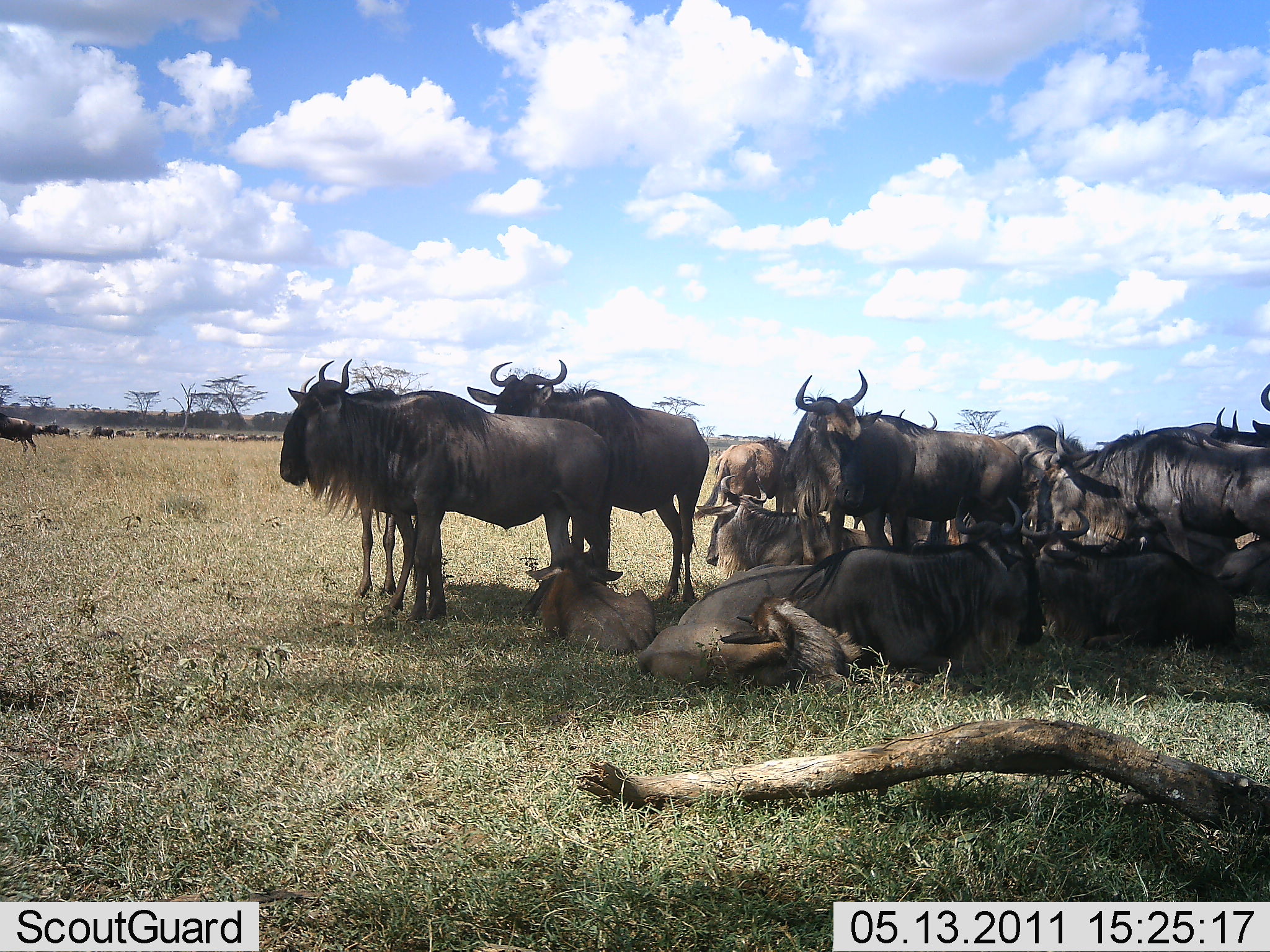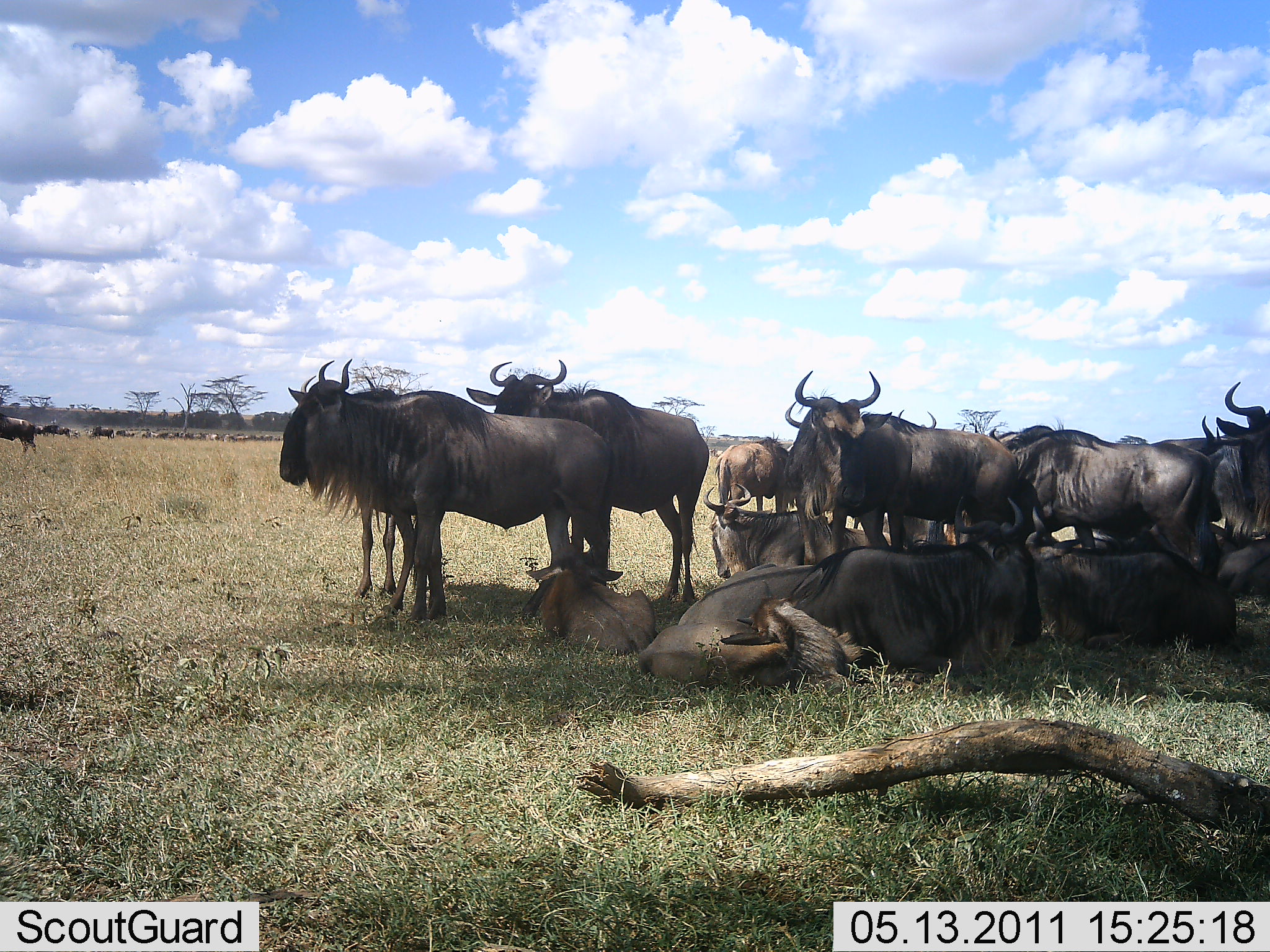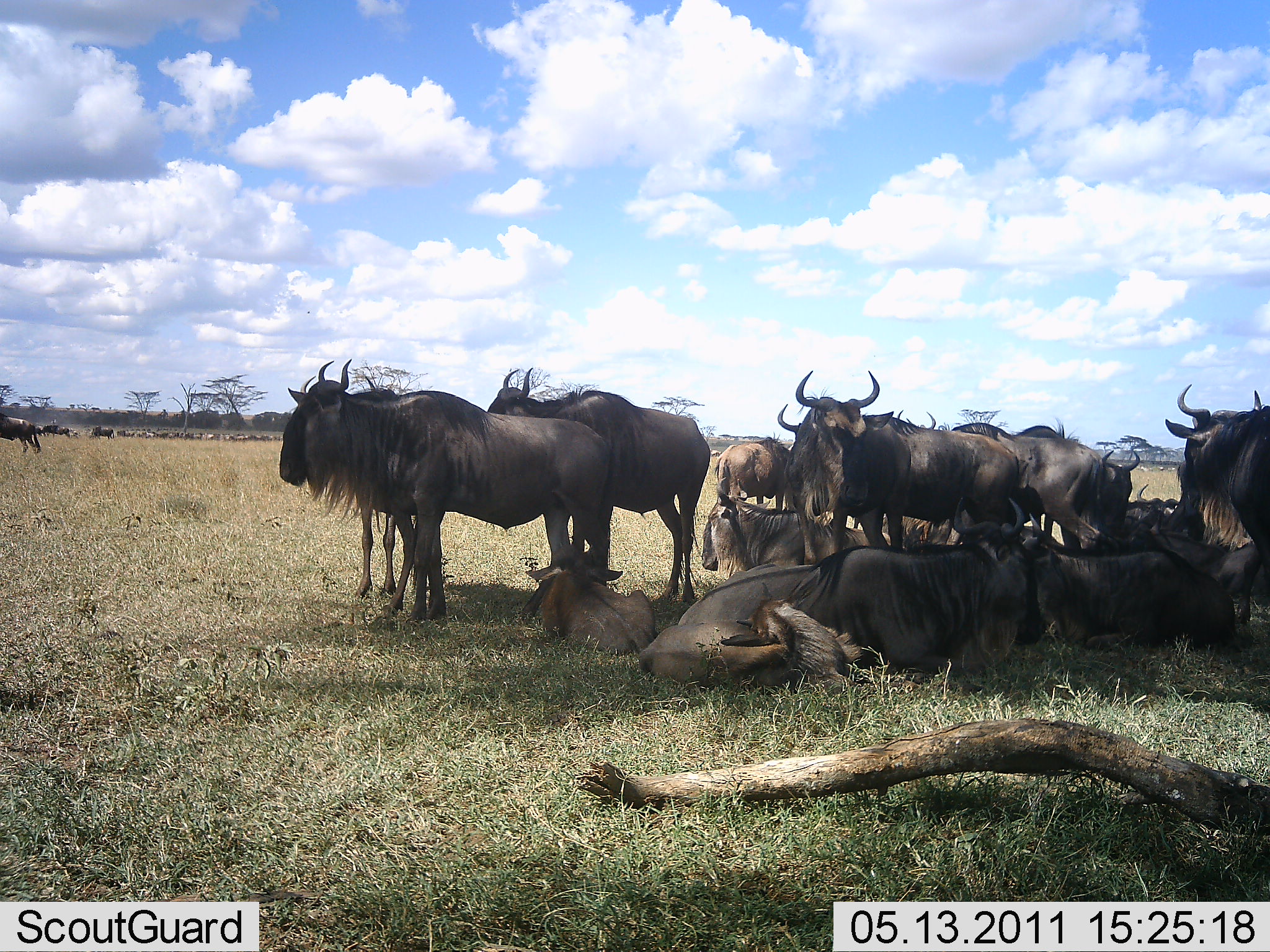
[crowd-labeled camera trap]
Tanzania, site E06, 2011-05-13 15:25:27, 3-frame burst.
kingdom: Animalia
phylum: Chordata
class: Mammalia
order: Artiodactyla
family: Bovidae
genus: Connochaetes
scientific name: Connochaetes taurinus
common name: blue wildebeest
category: wildebeest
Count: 11-50.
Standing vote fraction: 77%.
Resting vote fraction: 100%.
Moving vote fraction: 31%.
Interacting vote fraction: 8%.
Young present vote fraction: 23%.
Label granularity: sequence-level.